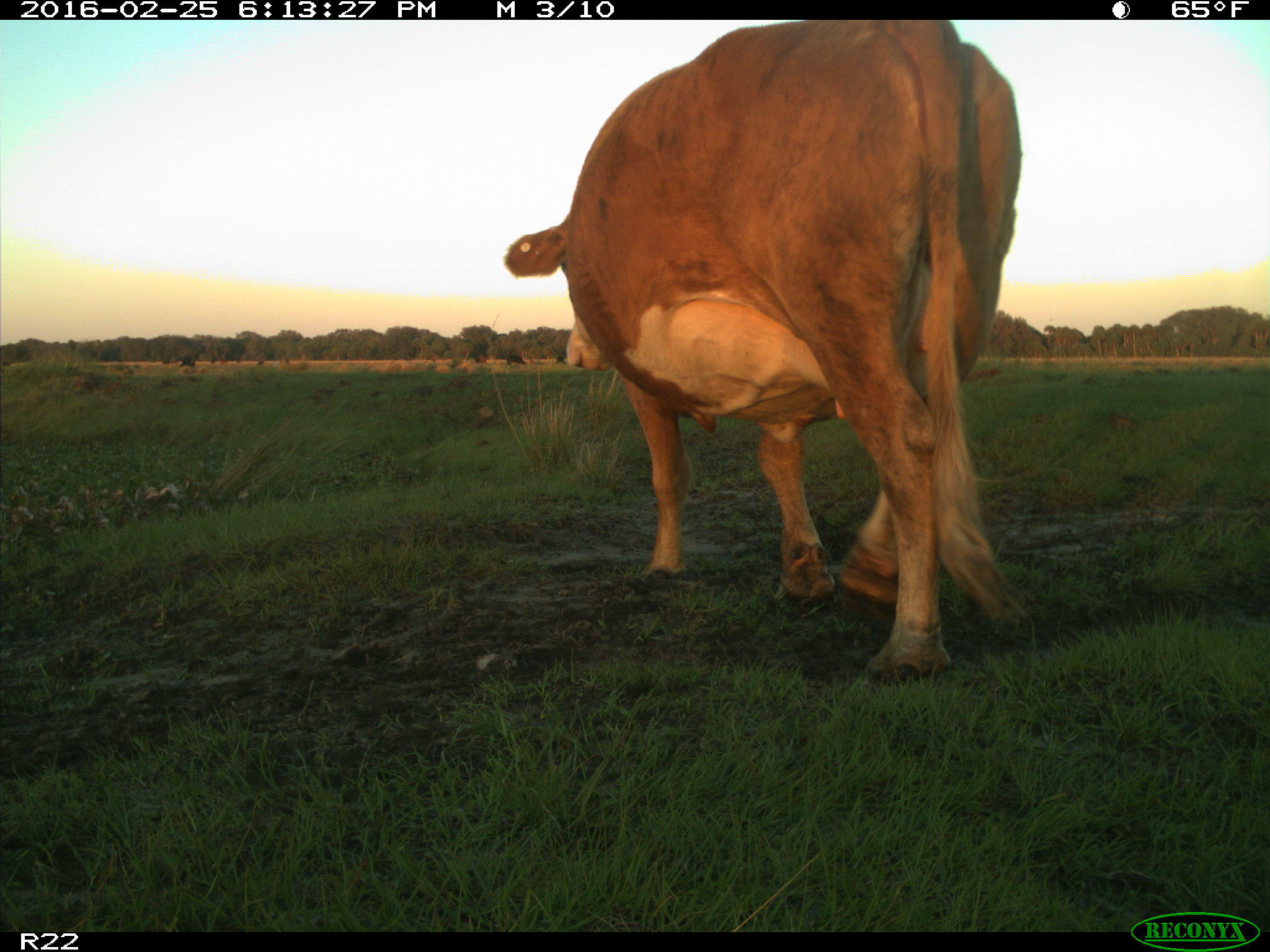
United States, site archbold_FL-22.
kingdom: Animalia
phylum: Chordata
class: Mammalia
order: Artiodactyla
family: Bovidae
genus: Bos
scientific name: Bos taurus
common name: domestic cow